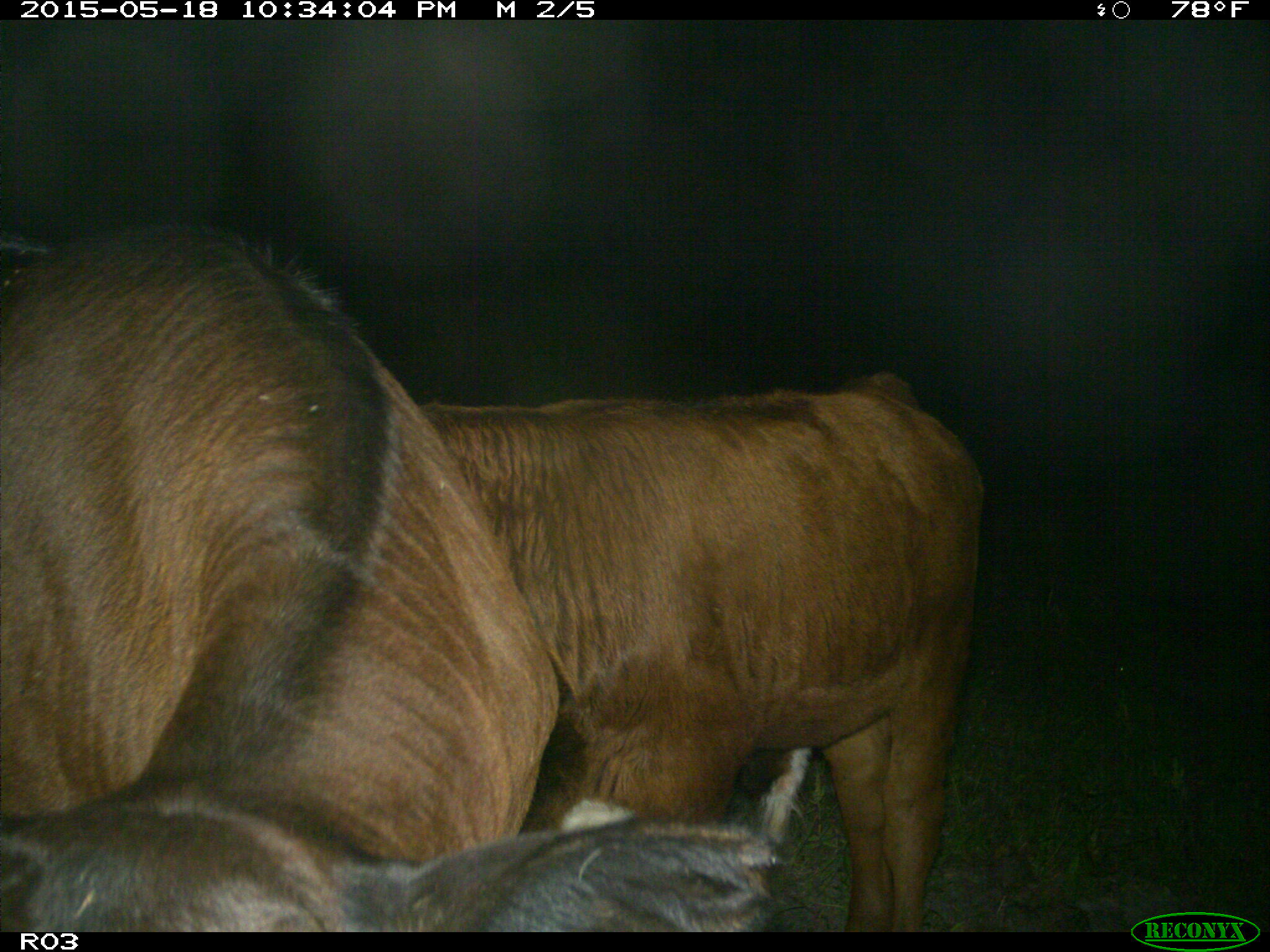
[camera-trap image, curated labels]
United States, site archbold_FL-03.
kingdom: Animalia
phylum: Chordata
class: Mammalia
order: Artiodactyla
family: Bovidae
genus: Bos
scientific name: Bos taurus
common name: domestic cow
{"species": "Bos taurus (domestic cow)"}